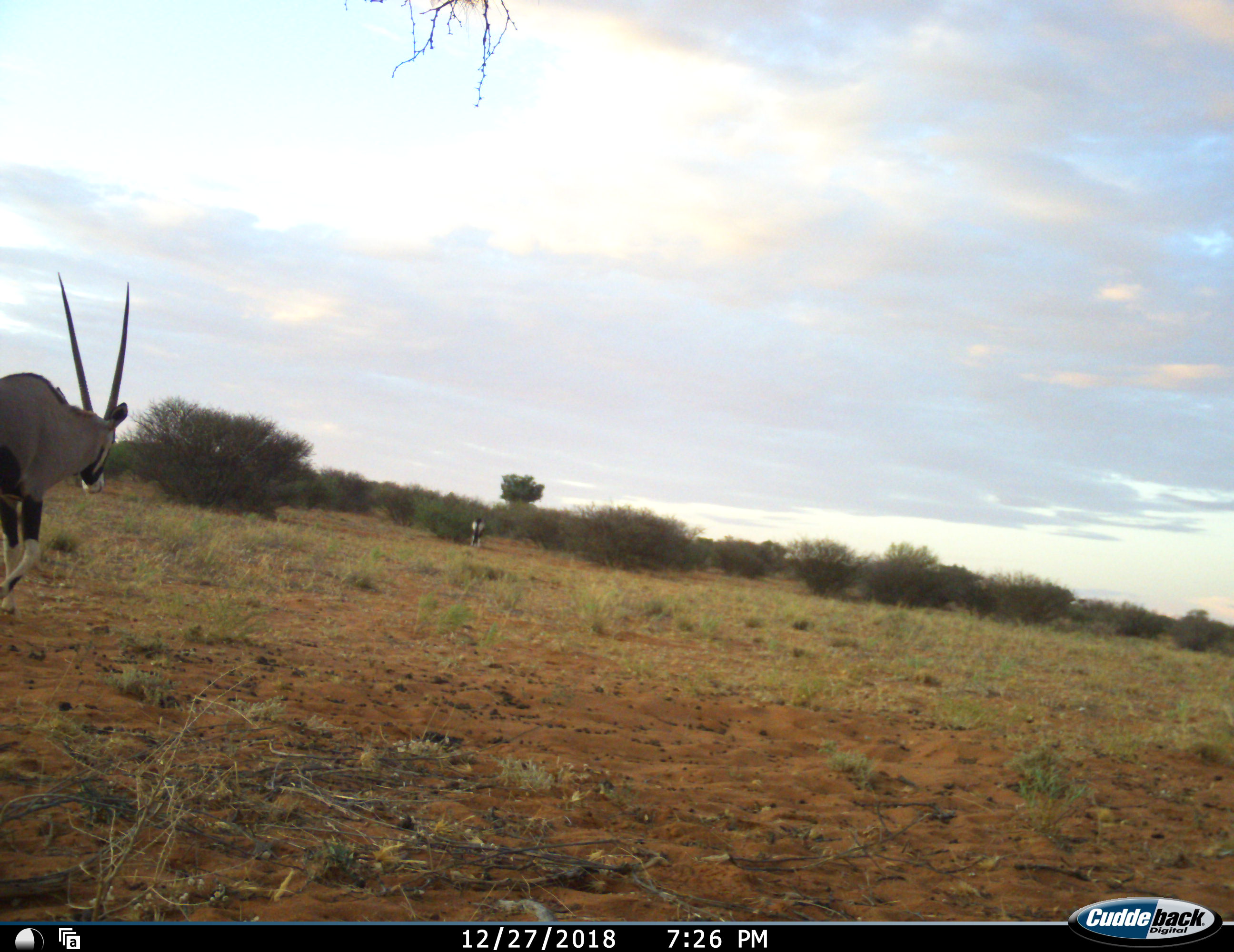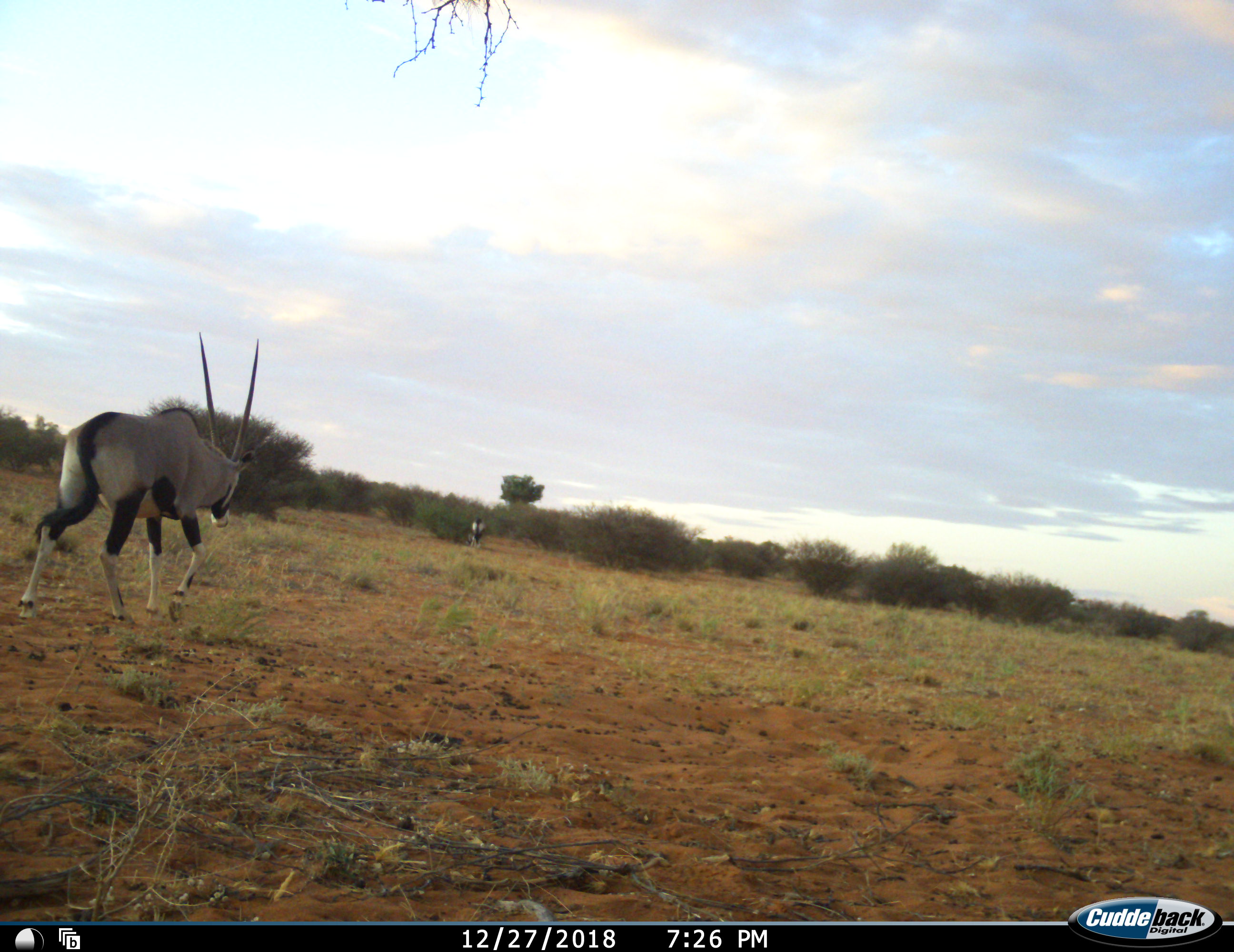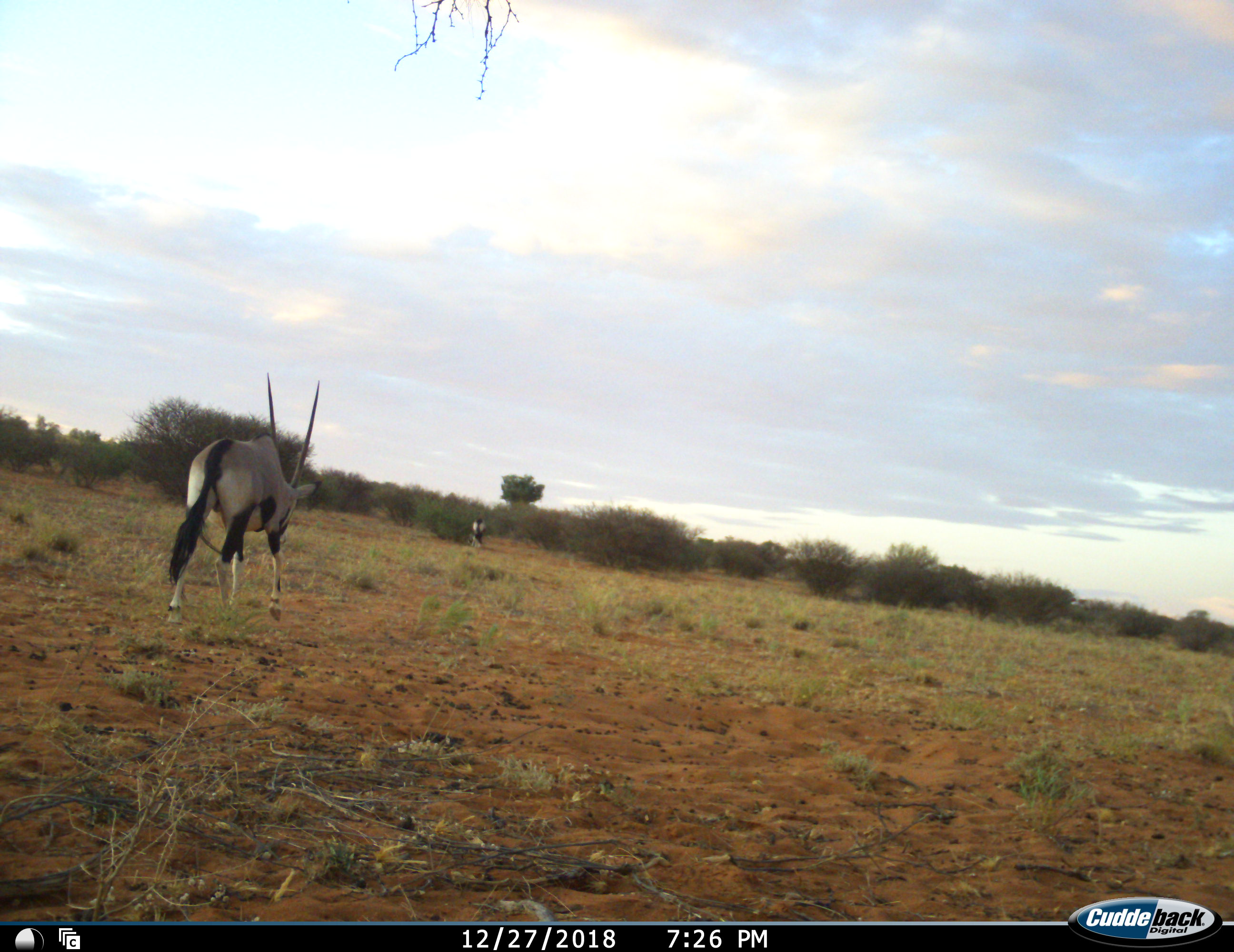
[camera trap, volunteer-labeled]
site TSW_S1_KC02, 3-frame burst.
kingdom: Animalia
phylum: Chordata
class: Mammalia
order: Artiodactyla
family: Bovidae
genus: Oryx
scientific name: Oryx gazella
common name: gemsbok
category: oryx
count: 2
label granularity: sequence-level